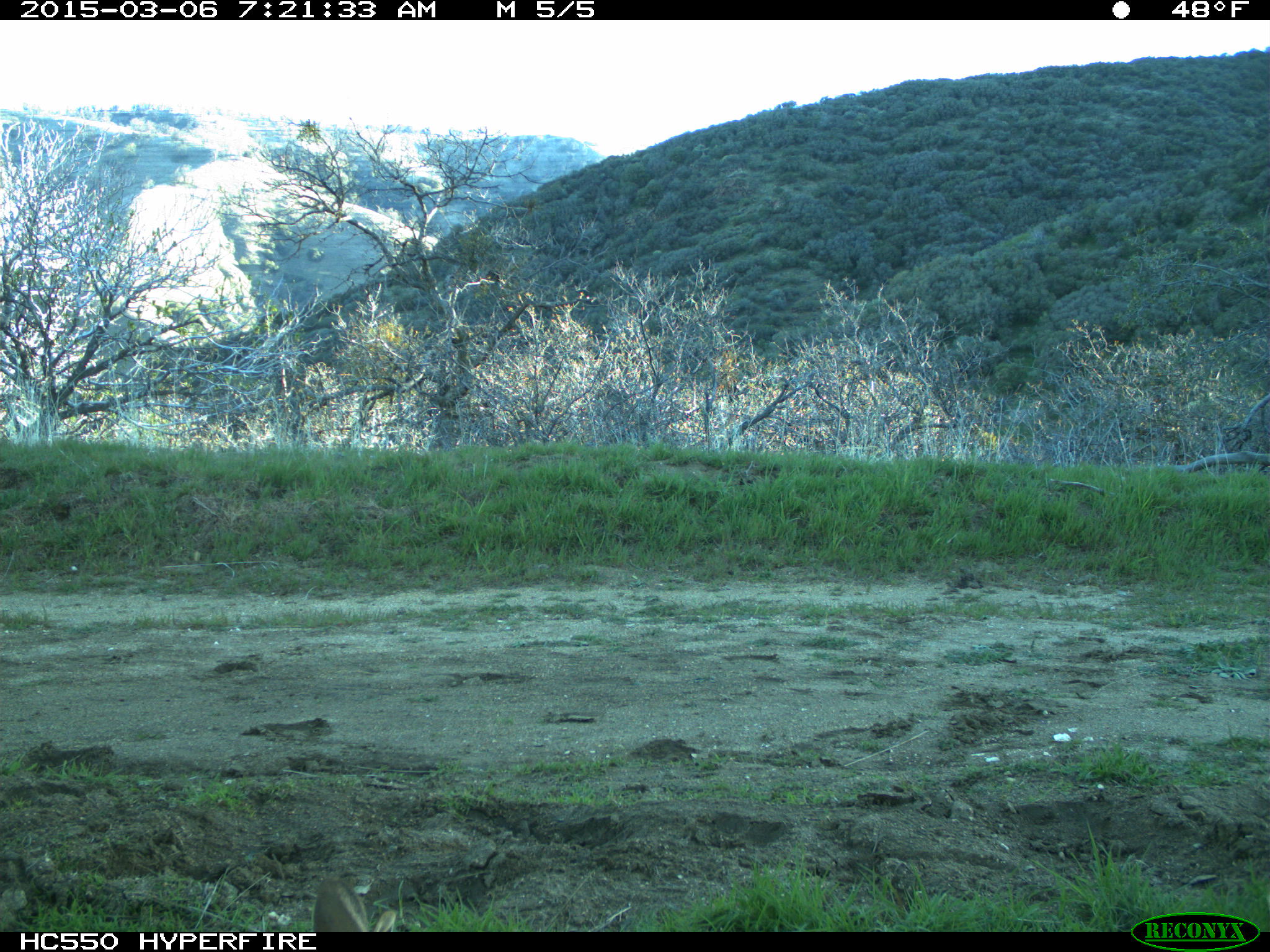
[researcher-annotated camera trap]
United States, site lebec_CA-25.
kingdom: Animalia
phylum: Chordata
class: Mammalia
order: Lagomorpha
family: Leporidae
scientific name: Leporidae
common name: rabbits and hares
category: unidentified rabbit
Unidentified rabbit (rabbits and hares) (Leporidae).